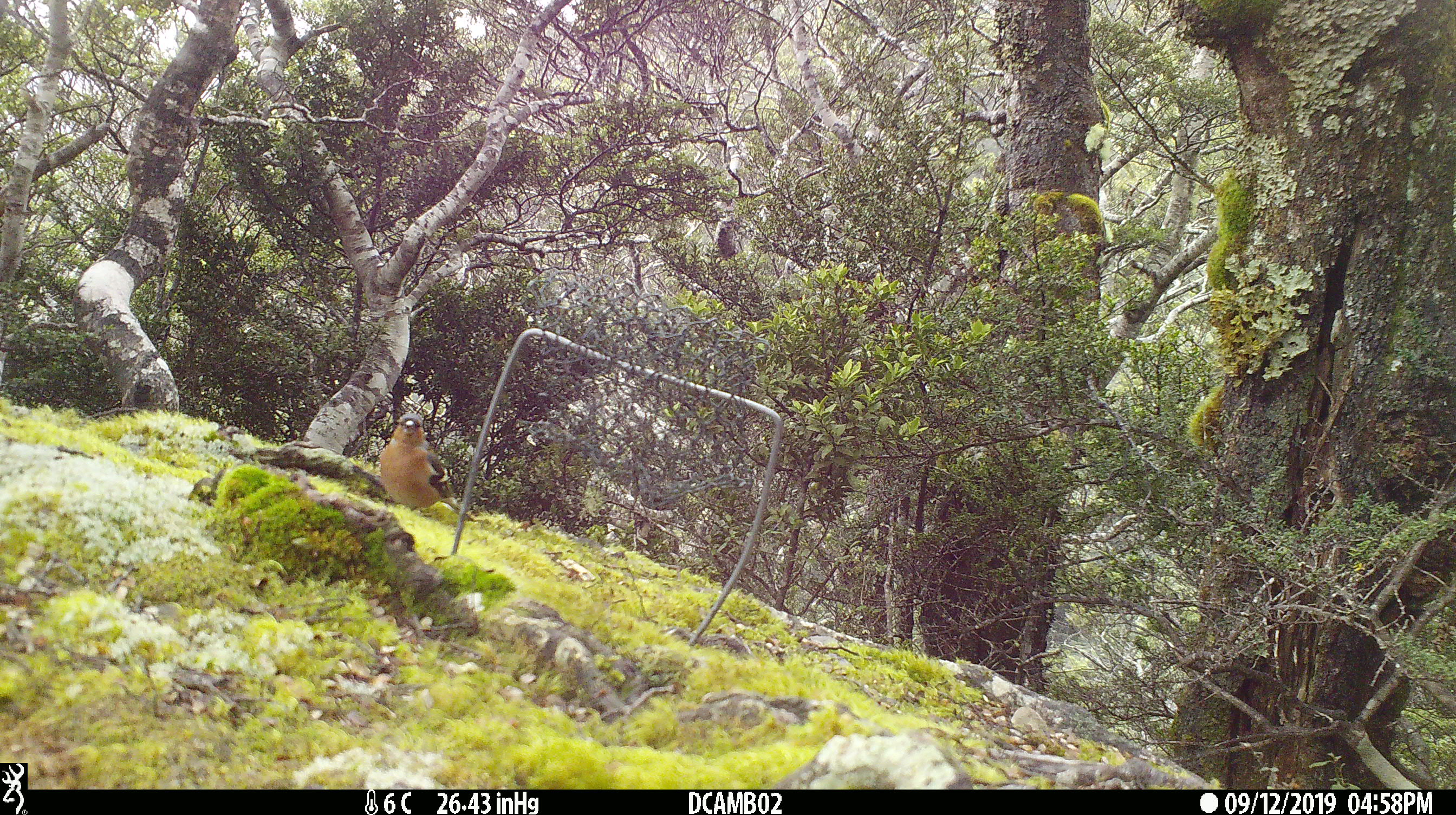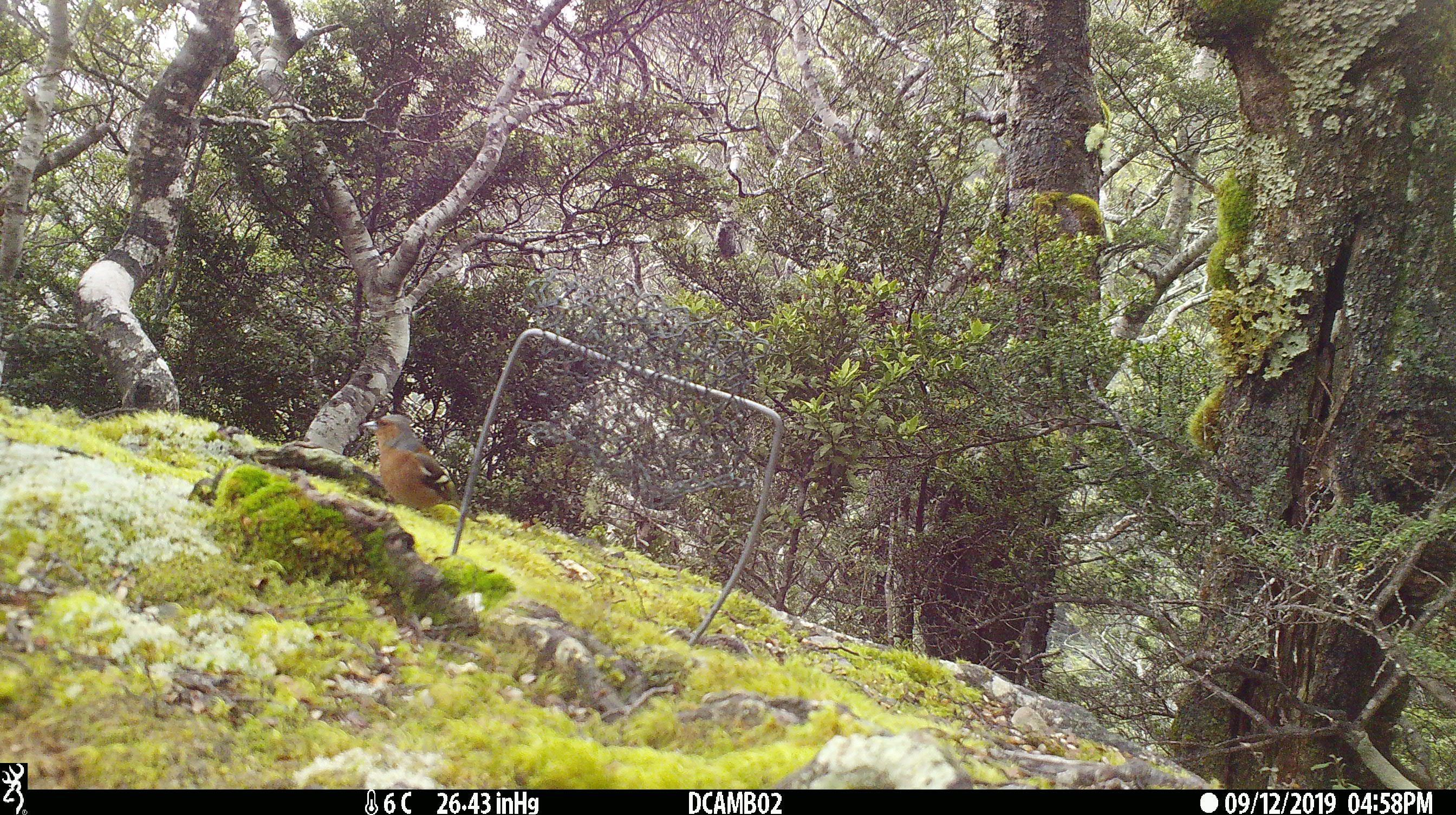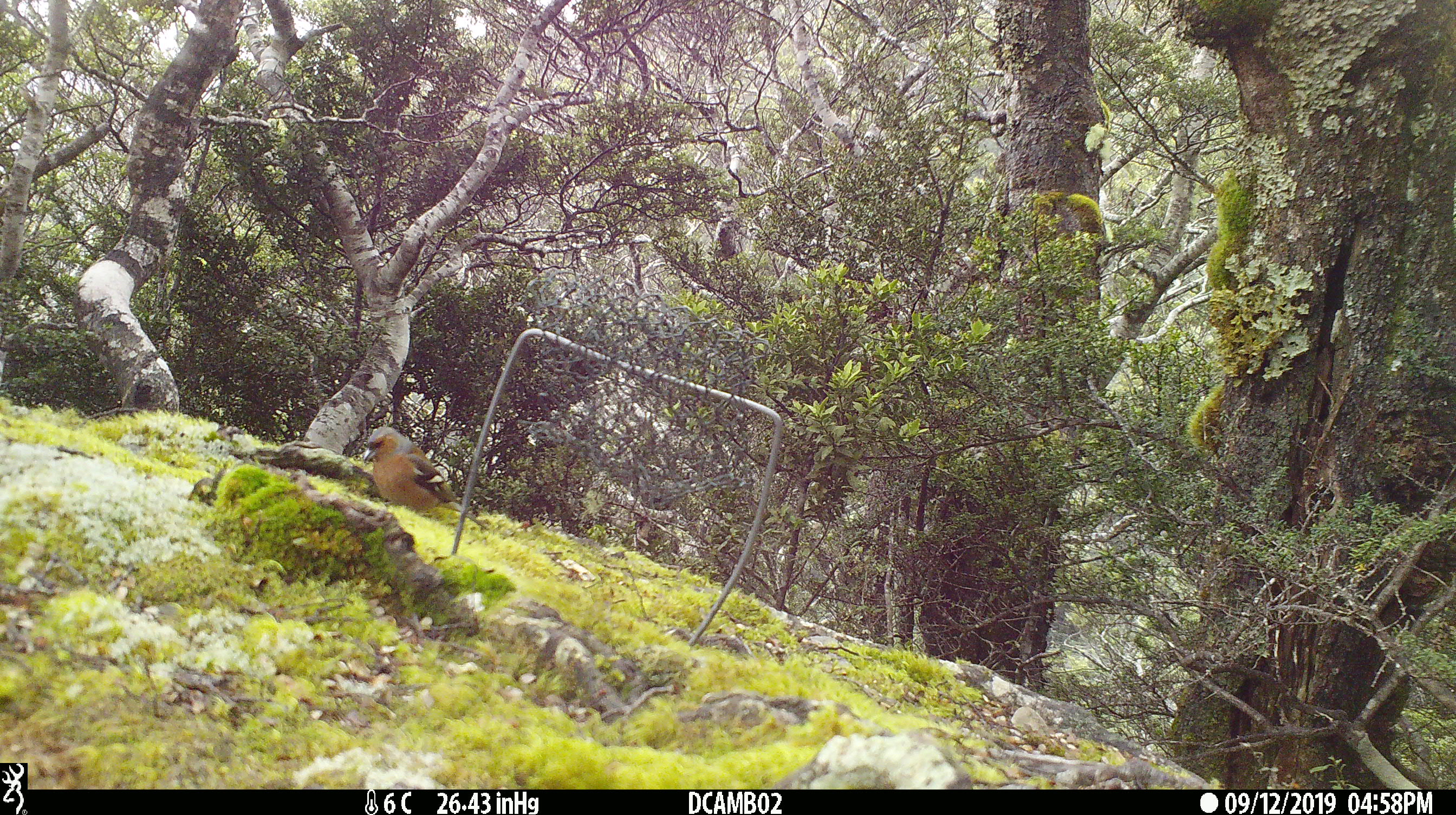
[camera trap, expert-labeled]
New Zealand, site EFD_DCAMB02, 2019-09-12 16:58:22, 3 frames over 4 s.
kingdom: Animalia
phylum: Chordata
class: Aves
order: Passeriformes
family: Fringillidae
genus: Fringilla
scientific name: Fringilla coelebs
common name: common chaffinch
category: chaffinch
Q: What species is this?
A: Chaffinch (common chaffinch) (Fringilla coelebs).